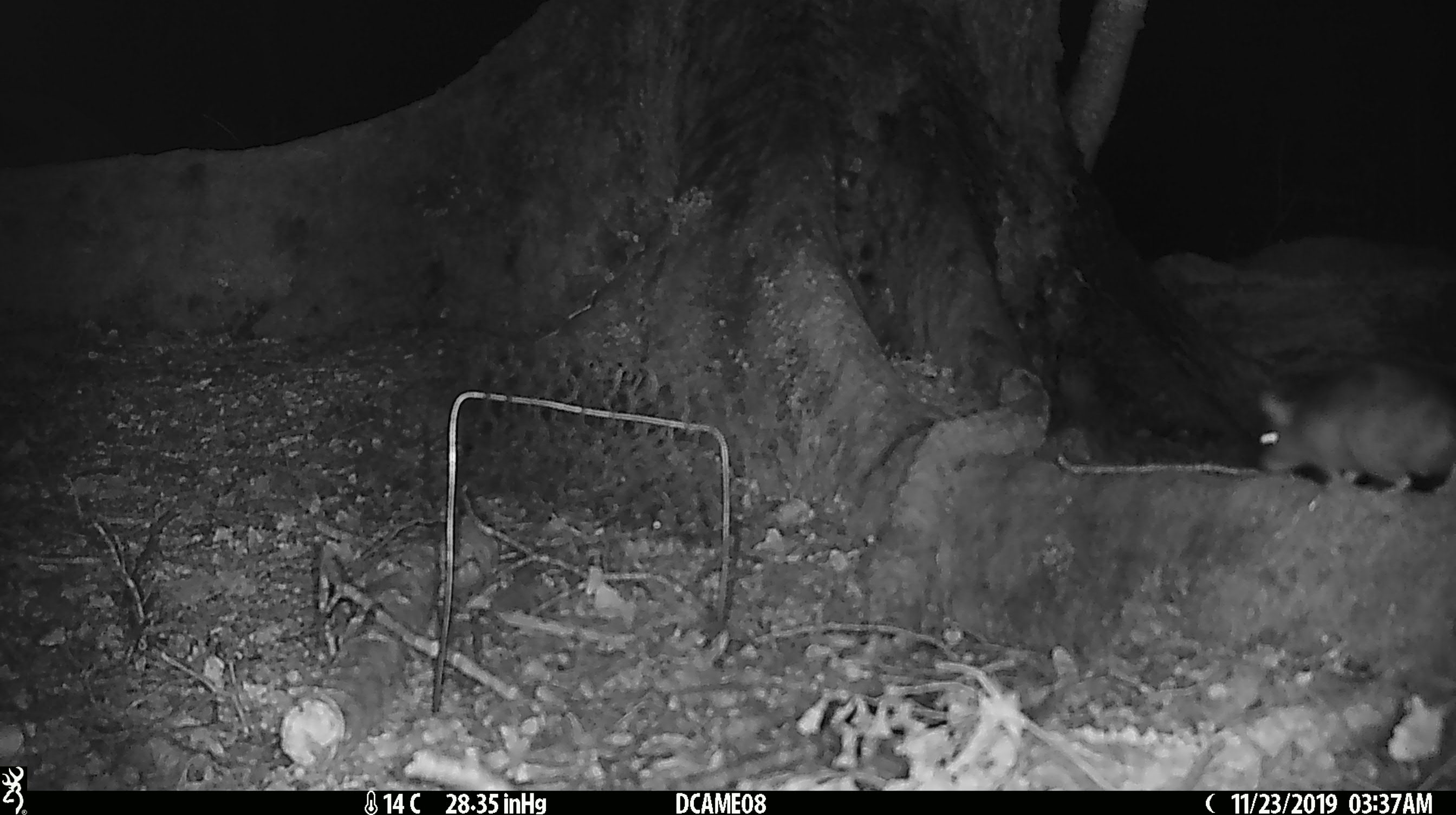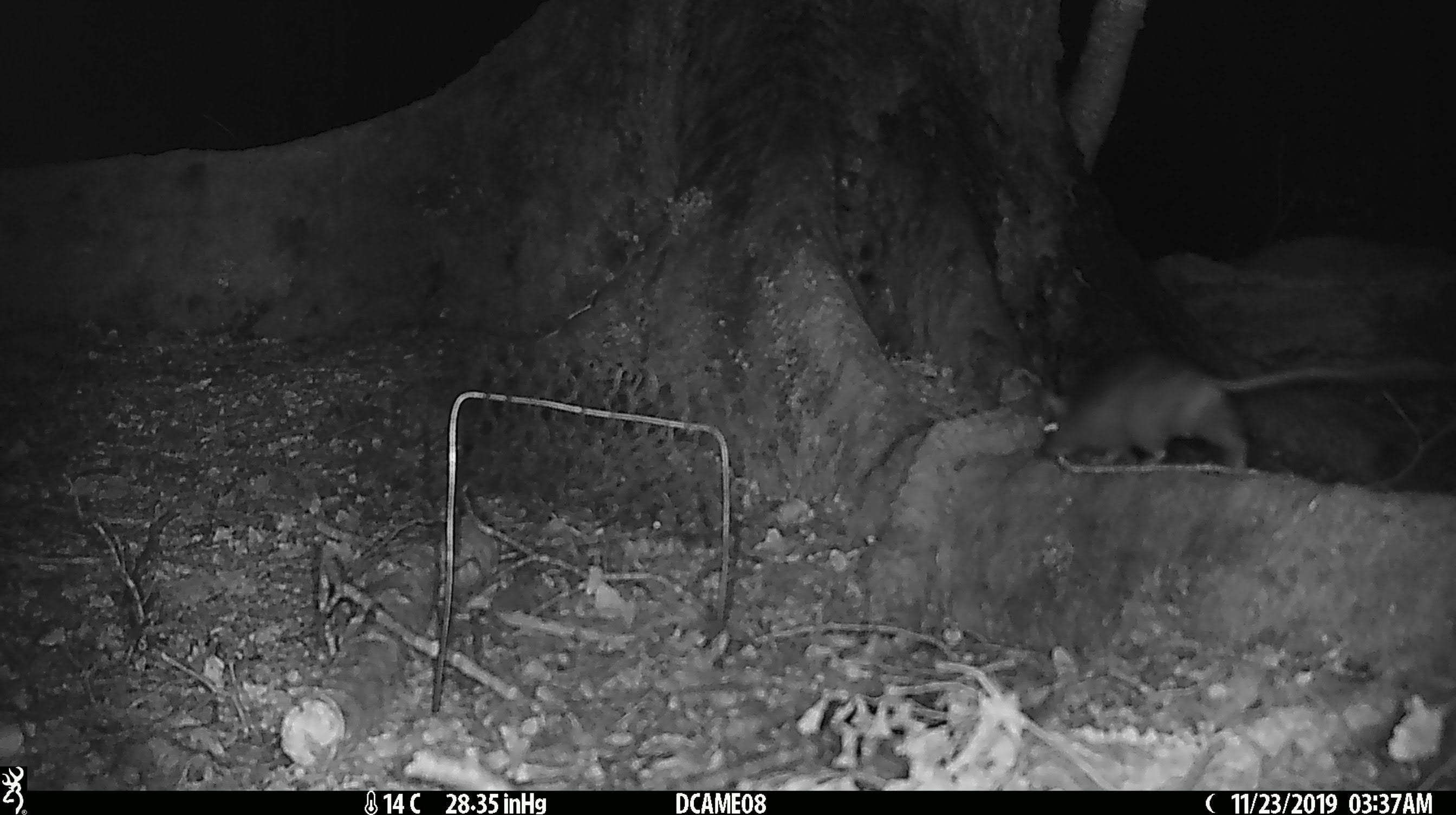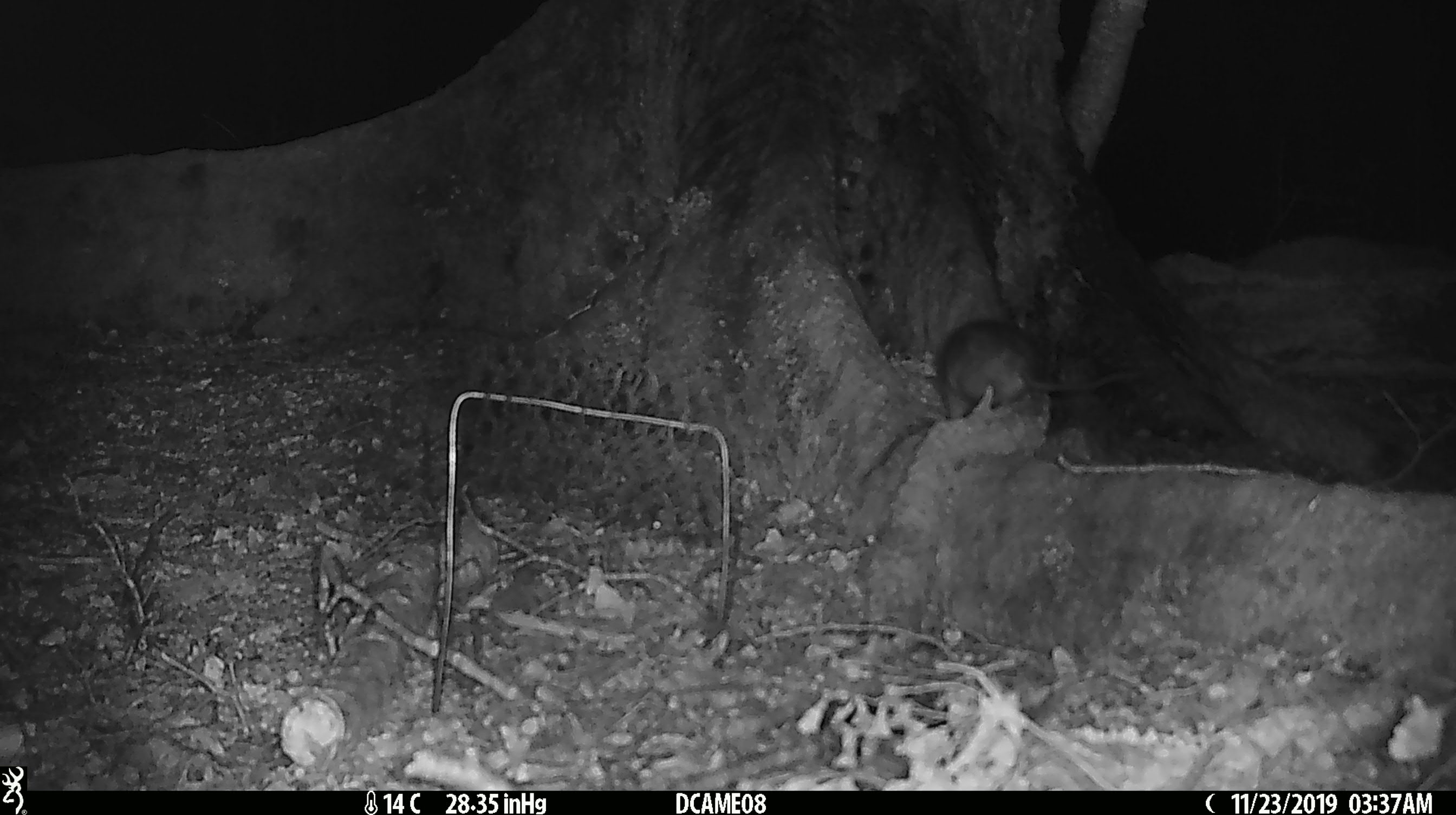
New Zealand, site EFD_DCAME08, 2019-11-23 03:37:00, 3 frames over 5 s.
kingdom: Animalia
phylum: Chordata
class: Mammalia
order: Rodentia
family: Muridae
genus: Rattus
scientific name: Rattus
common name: rat